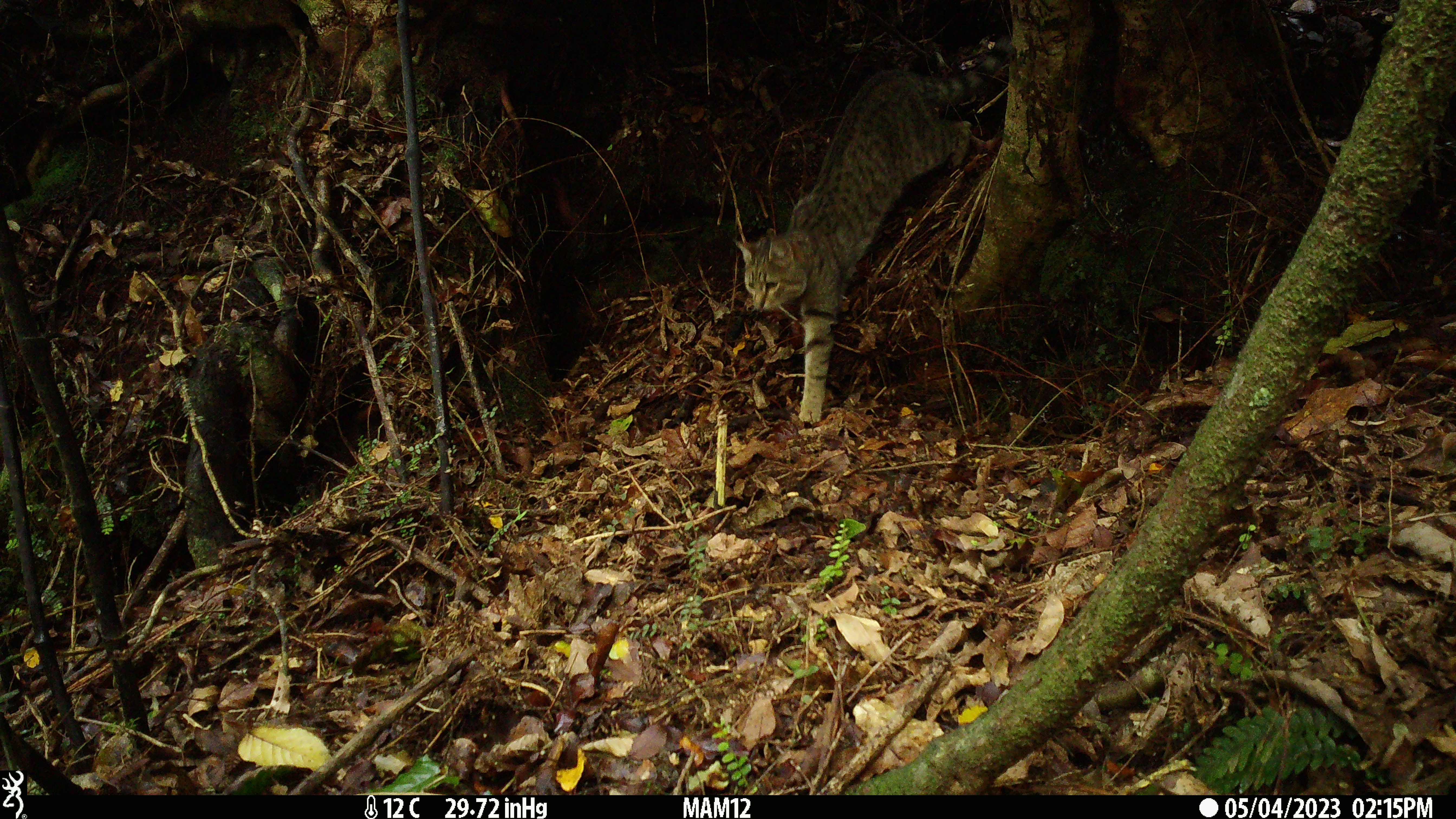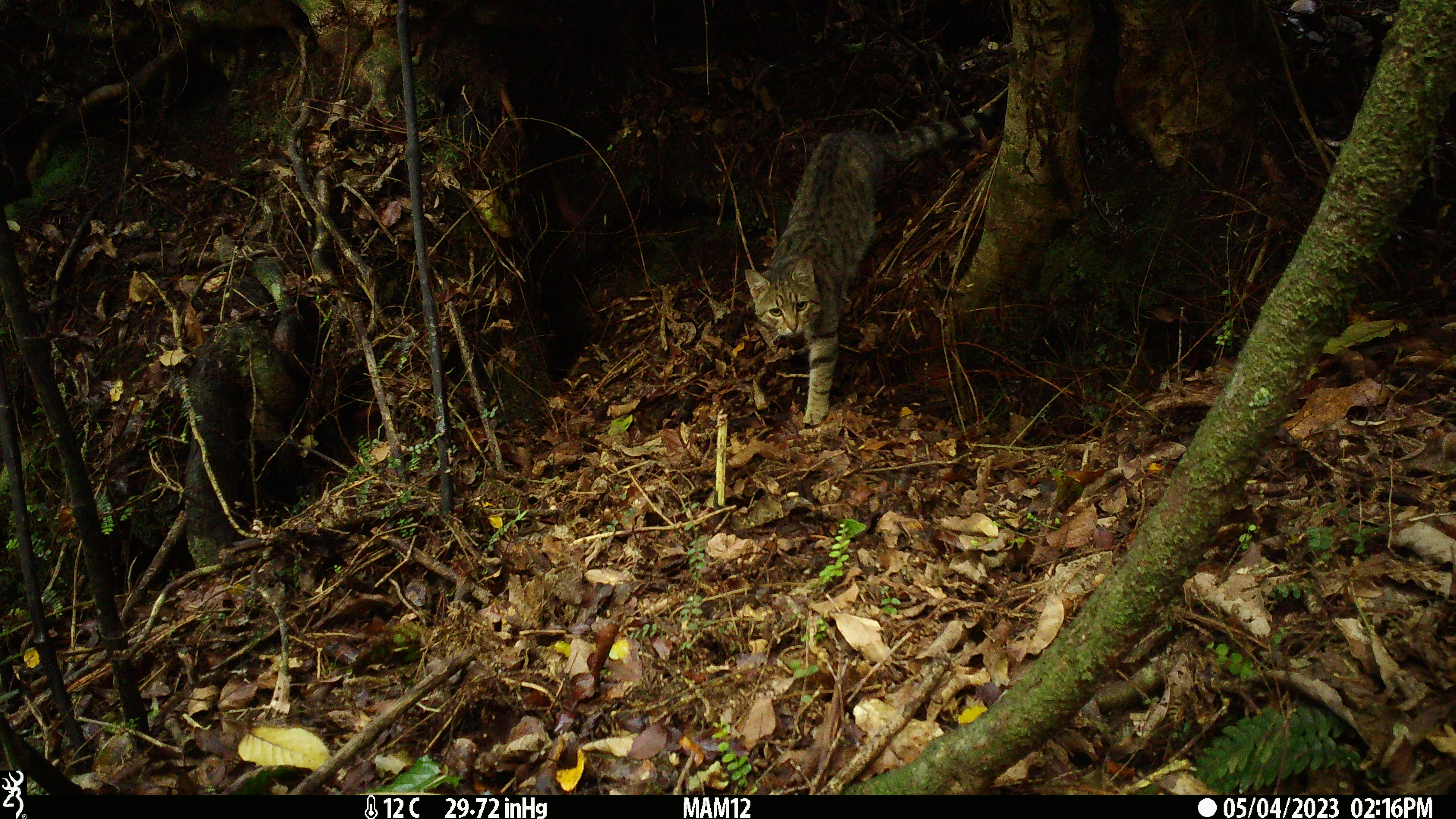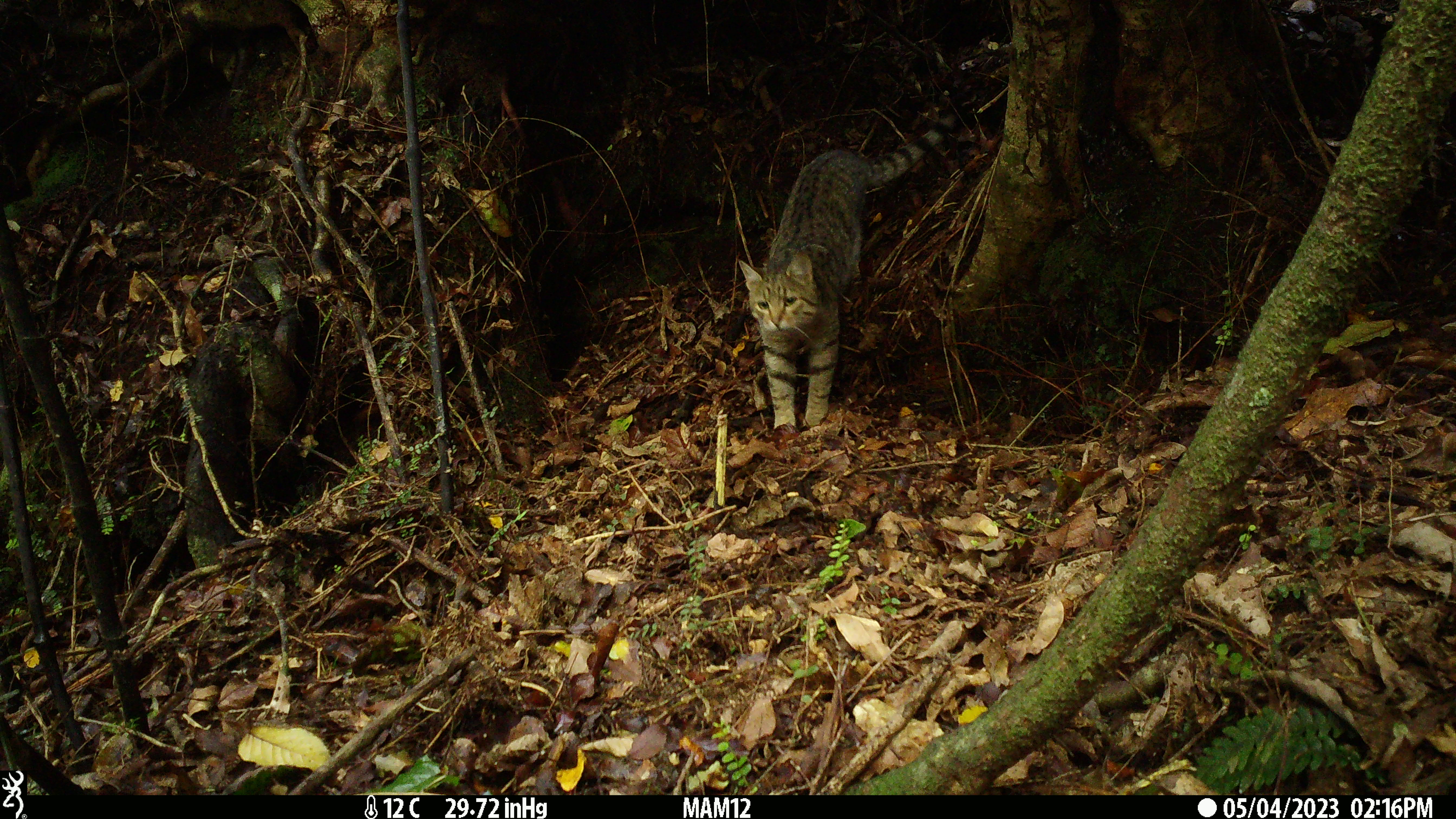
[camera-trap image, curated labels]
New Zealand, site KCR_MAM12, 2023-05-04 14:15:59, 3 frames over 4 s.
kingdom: Animalia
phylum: Chordata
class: Mammalia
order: Carnivora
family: Felidae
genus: Felis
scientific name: Felis catus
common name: domestic cat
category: cat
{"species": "cat (domestic cat) (Felis catus)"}